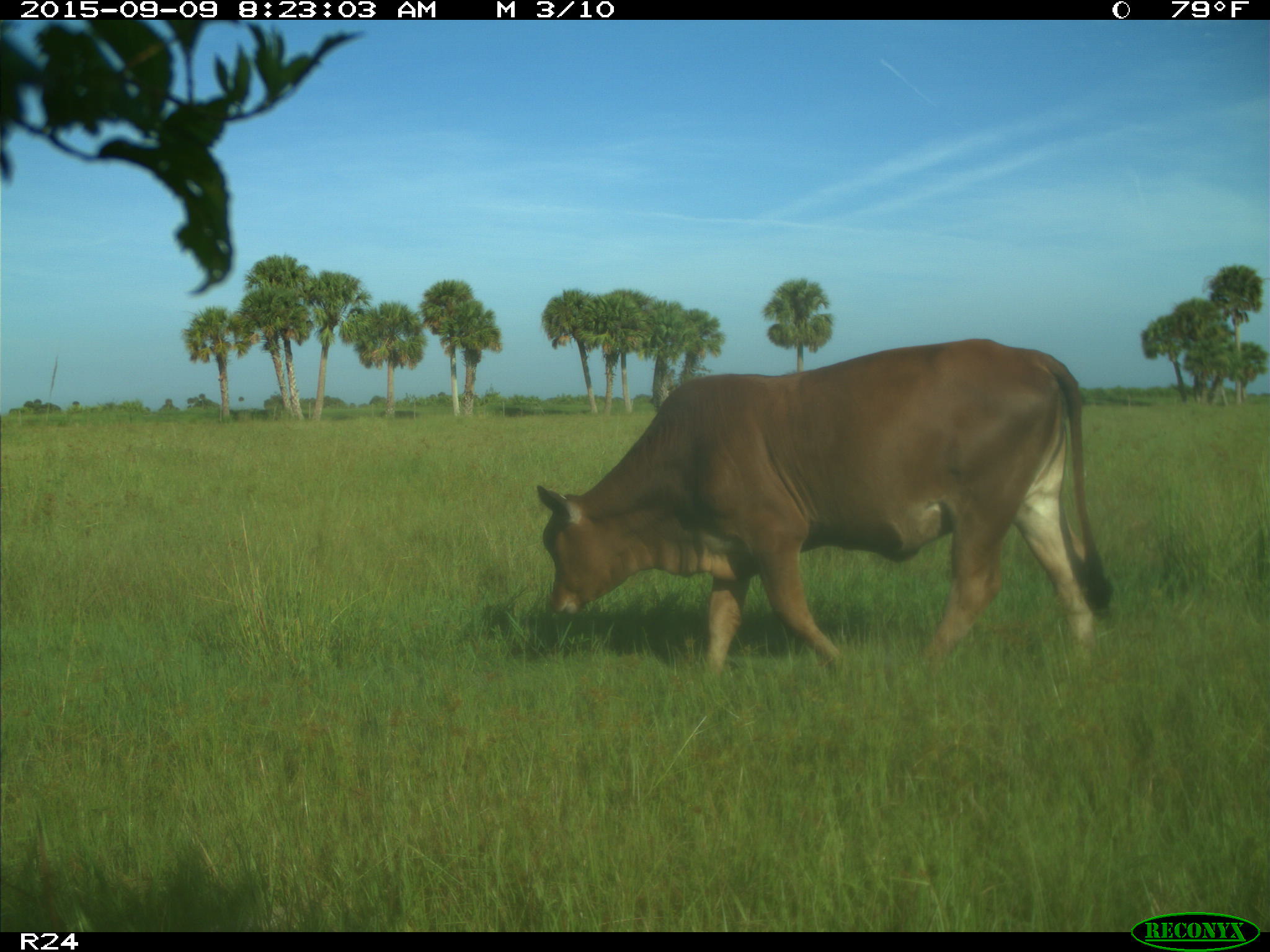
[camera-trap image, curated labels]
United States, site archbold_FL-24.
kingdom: Animalia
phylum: Chordata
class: Mammalia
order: Artiodactyla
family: Bovidae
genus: Bos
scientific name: Bos taurus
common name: domestic cow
Bos taurus (domestic cow).